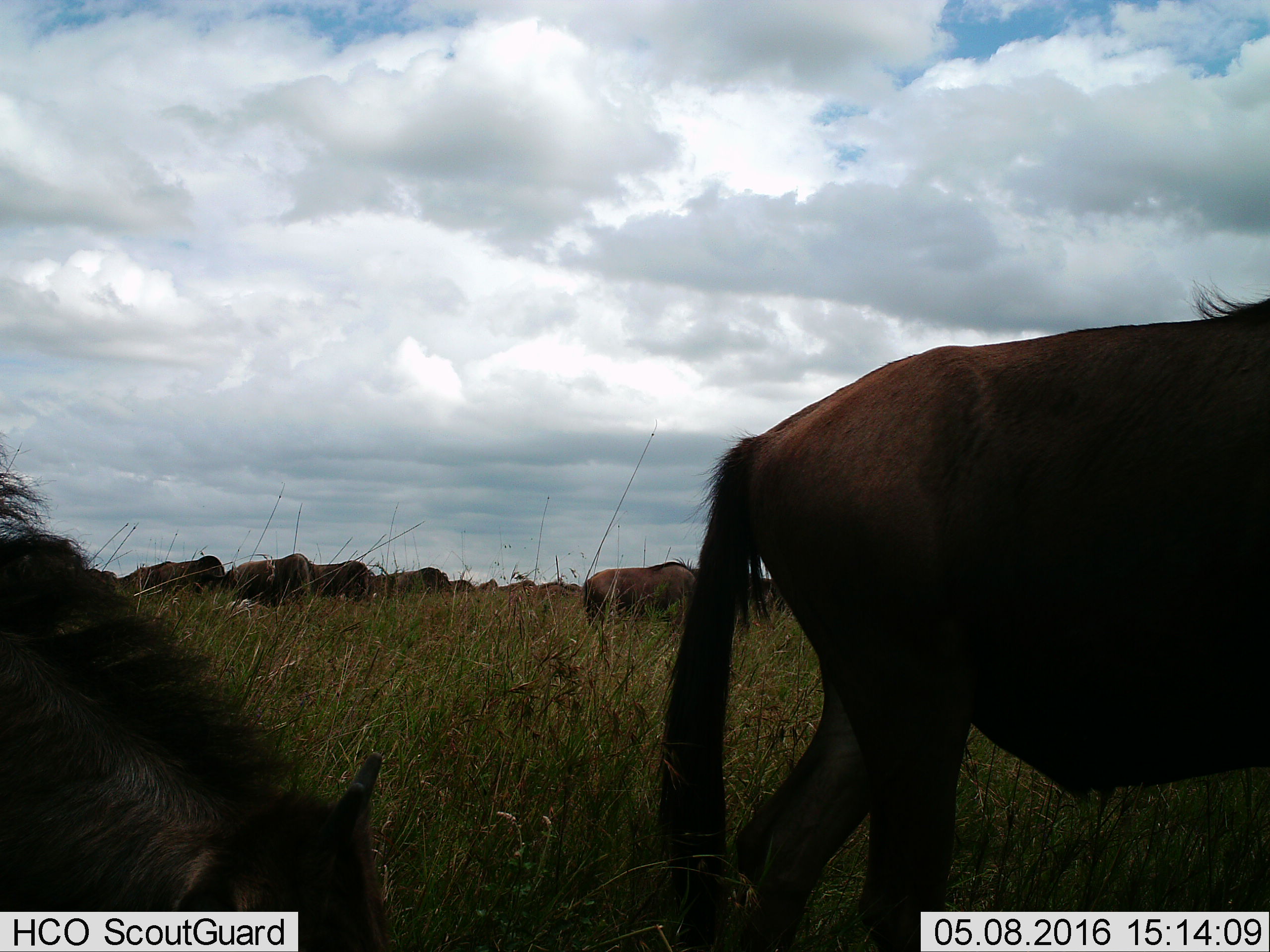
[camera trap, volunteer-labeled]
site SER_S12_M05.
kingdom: Animalia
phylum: Chordata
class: Mammalia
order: Artiodactyla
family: Bovidae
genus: Connochaetes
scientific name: Connochaetes taurinus taurinus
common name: blue wildebeest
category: wildebeestblue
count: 11-50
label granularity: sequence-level